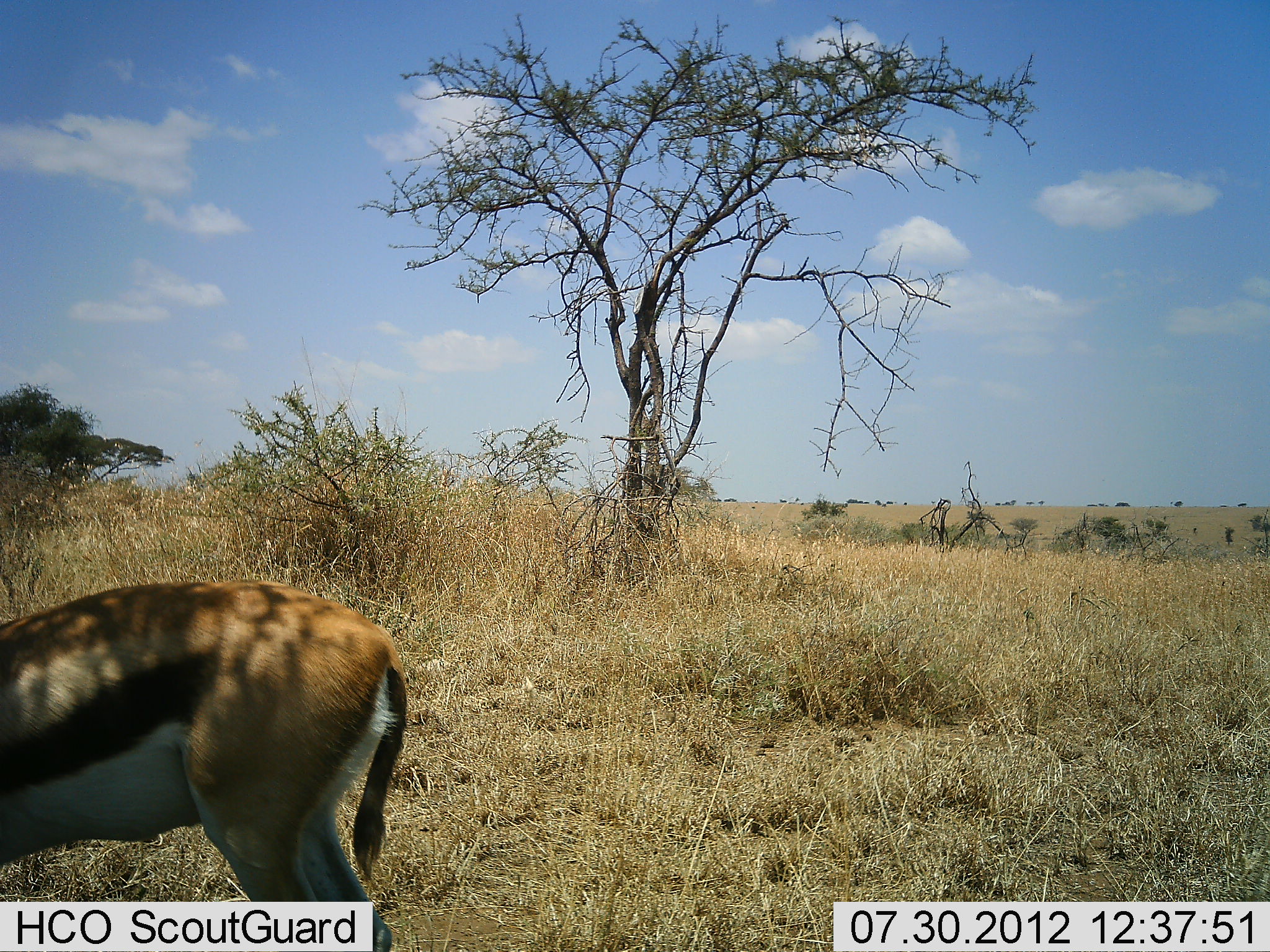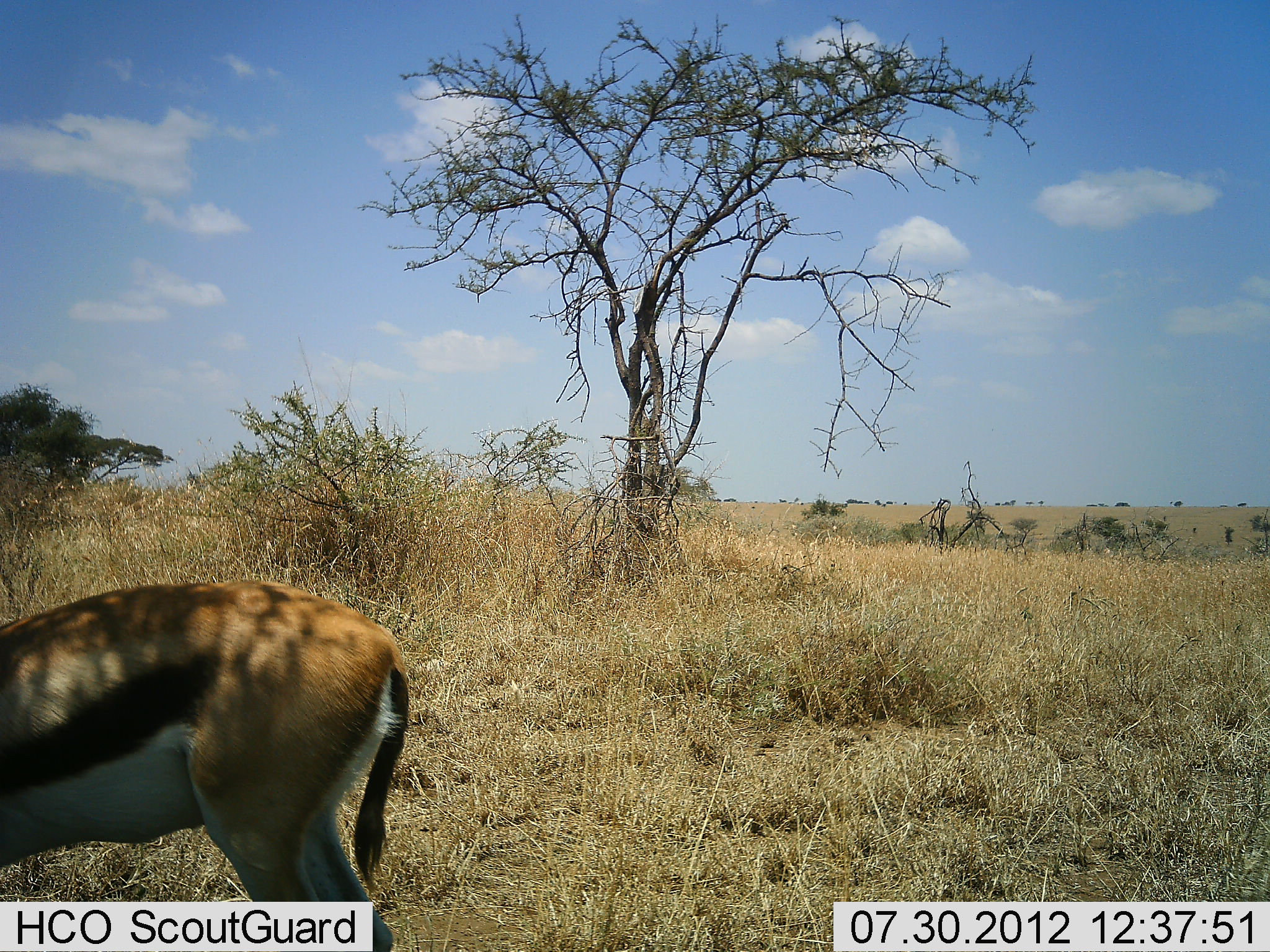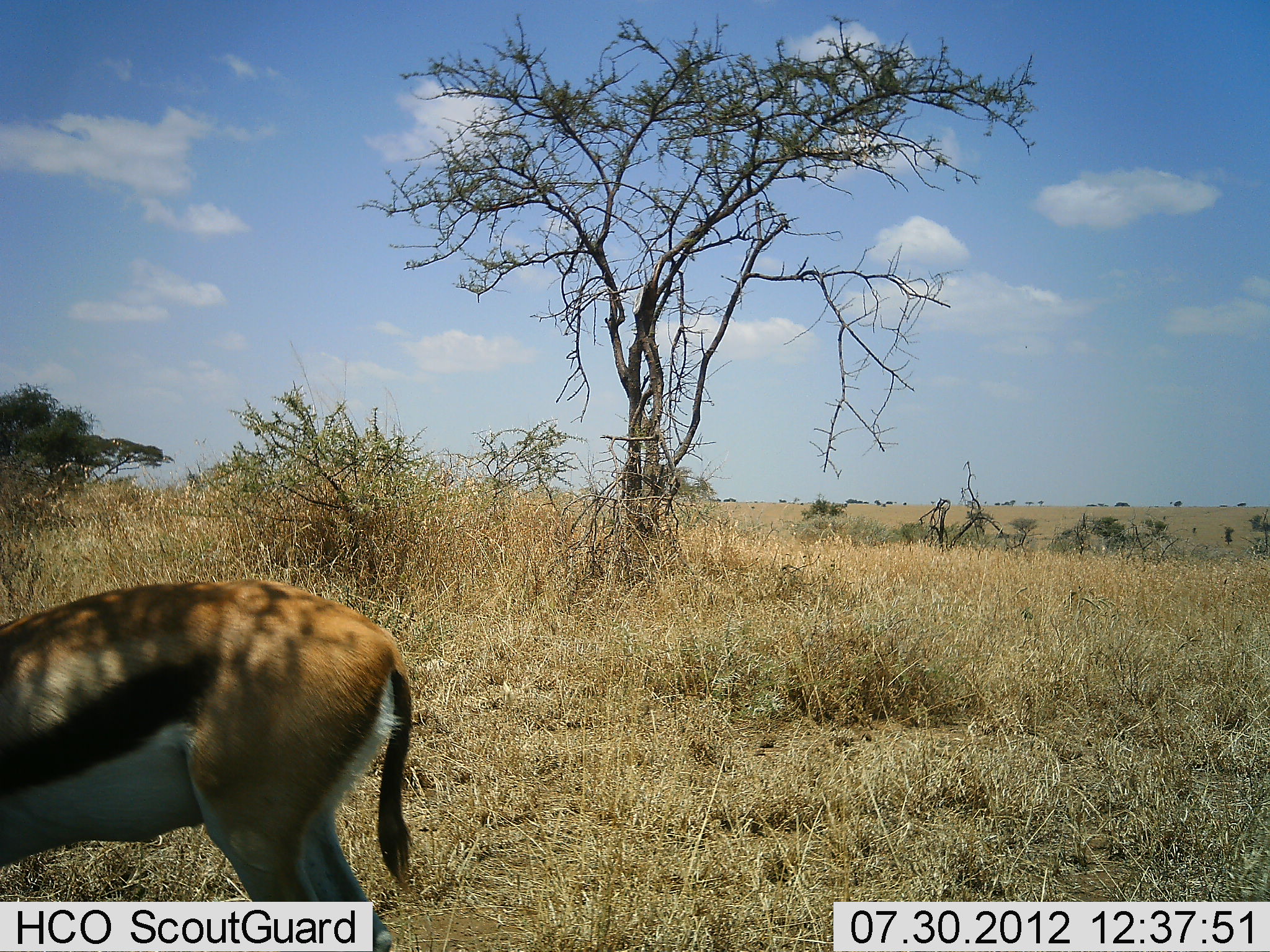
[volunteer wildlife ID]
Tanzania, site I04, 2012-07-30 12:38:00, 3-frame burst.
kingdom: Animalia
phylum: Chordata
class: Mammalia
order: Artiodactyla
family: Bovidae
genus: Eudorcas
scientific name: Eudorcas thomsonii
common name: thomson's gazelle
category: gazellethomsons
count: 1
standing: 70%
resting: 0%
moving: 0%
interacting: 0%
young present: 0%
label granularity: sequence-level